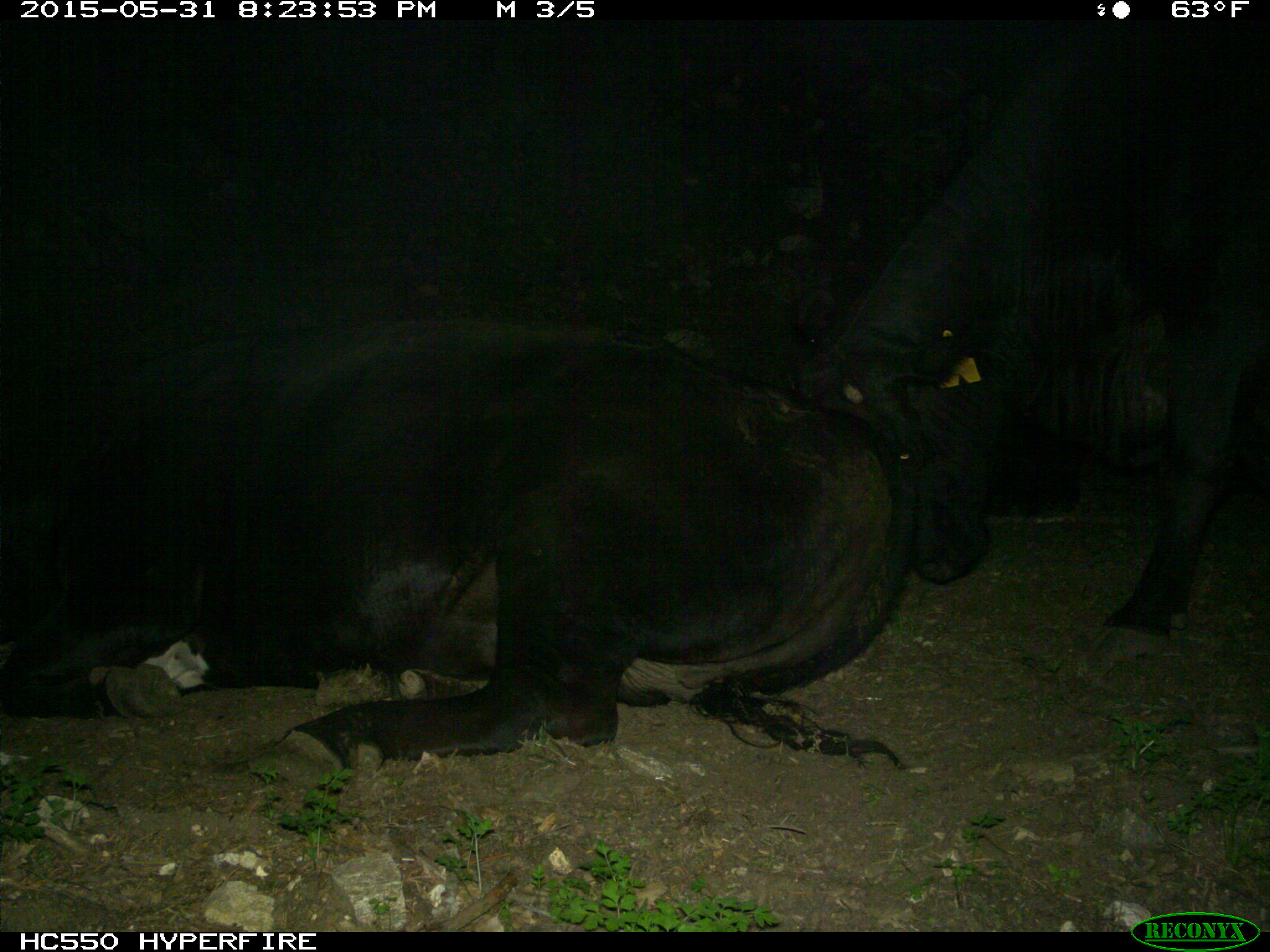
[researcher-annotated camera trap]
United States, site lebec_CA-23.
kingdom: Animalia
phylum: Chordata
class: Mammalia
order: Artiodactyla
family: Bovidae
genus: Bos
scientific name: Bos taurus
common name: domestic cow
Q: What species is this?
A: Bos taurus (domestic cow).